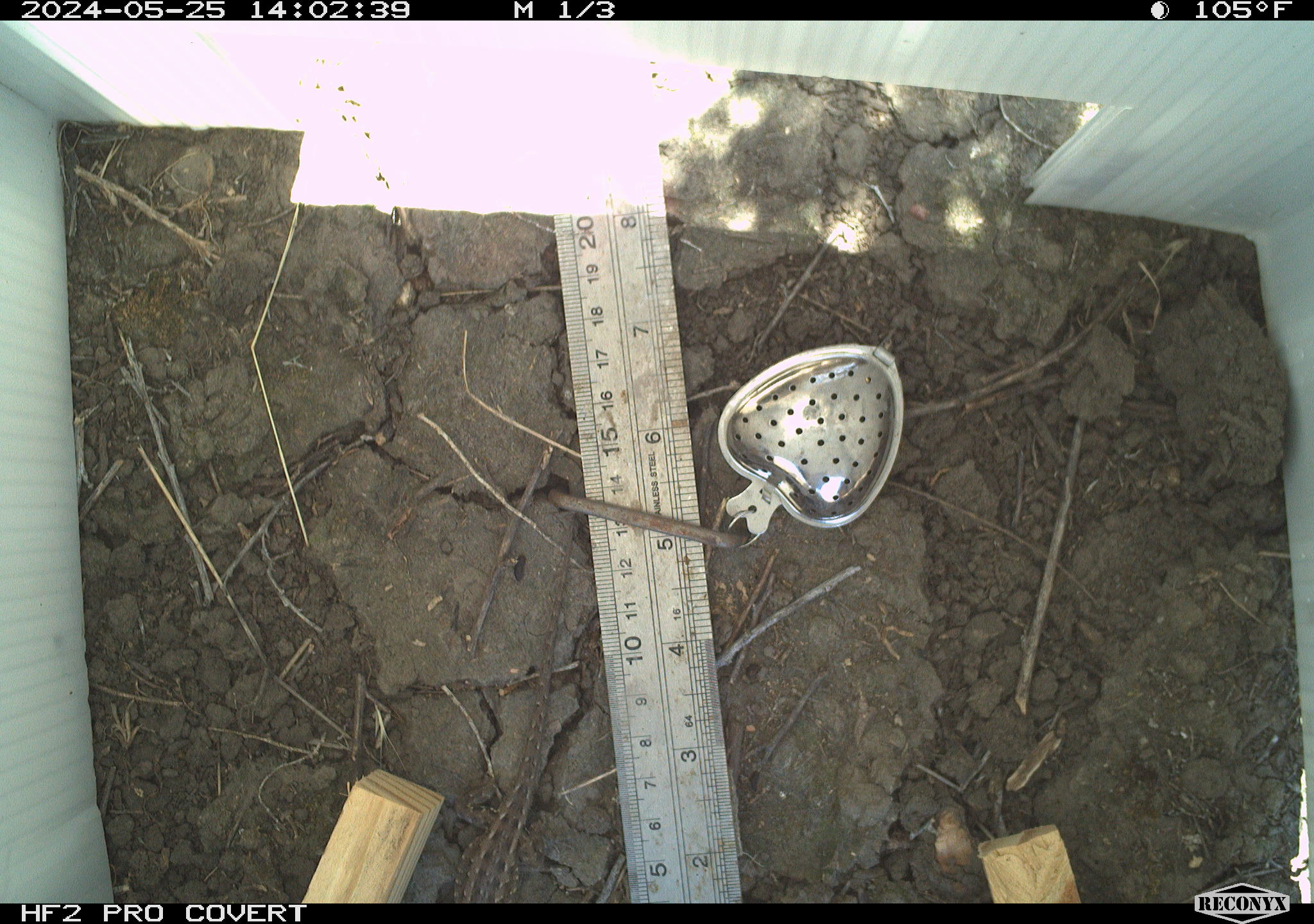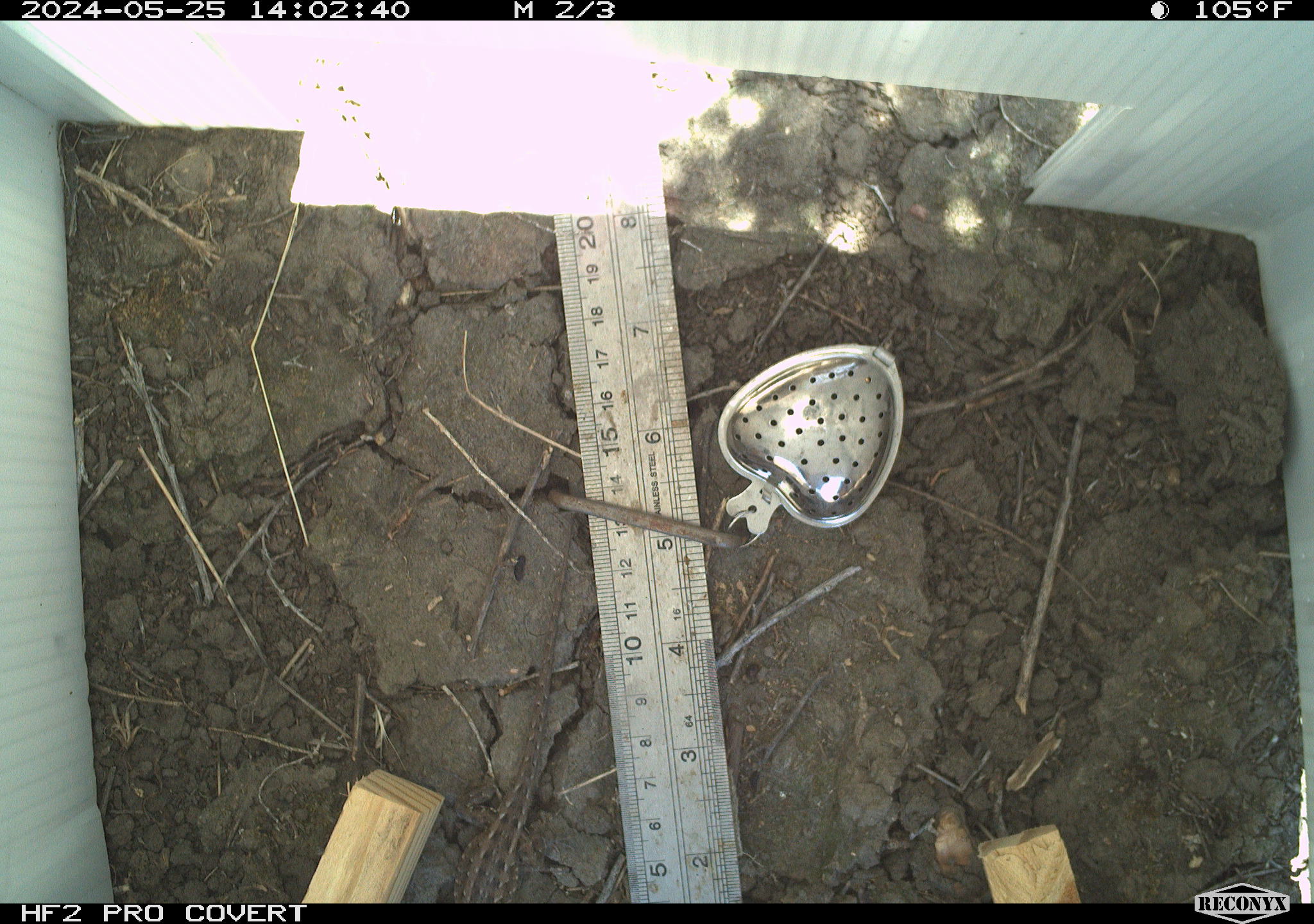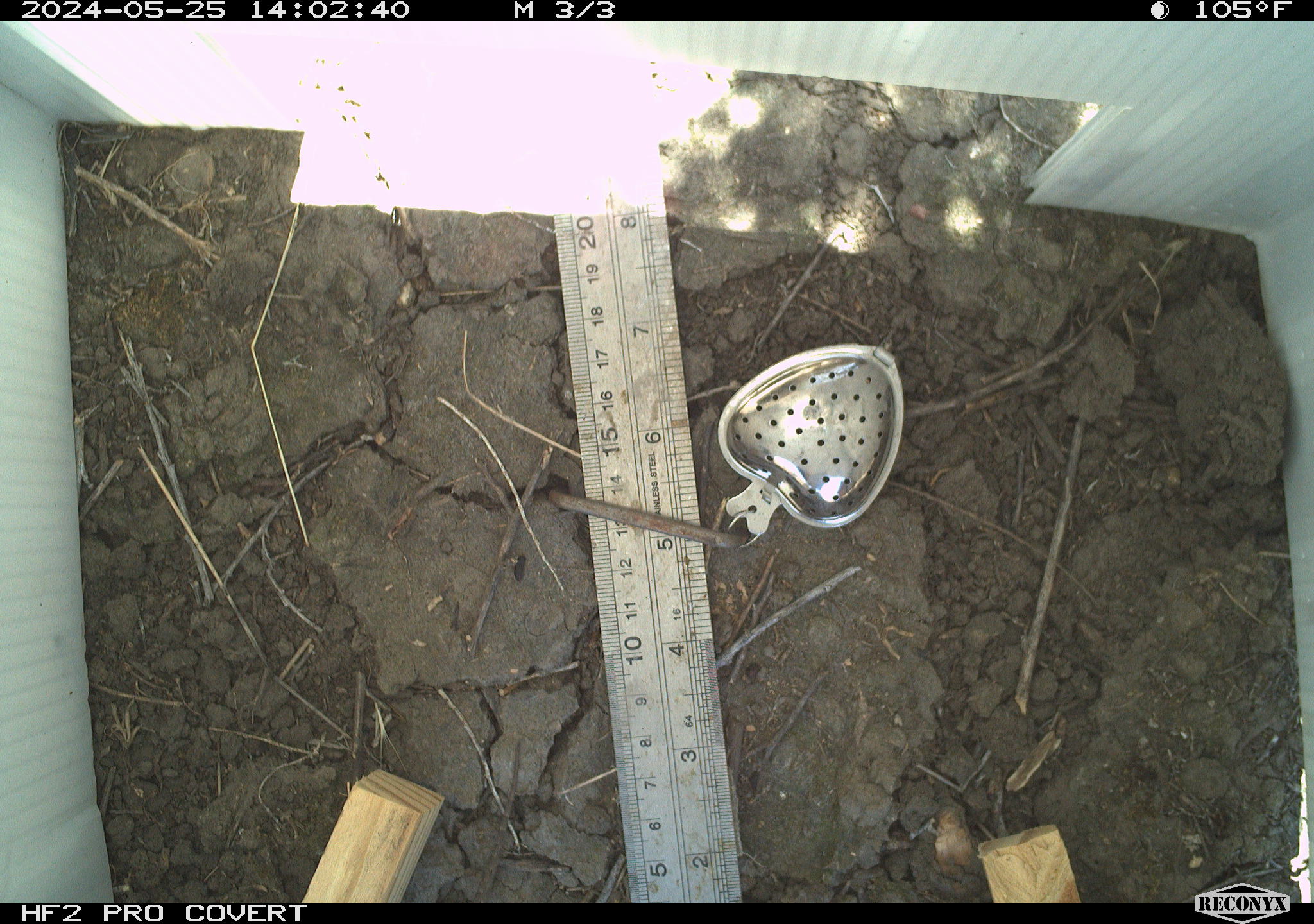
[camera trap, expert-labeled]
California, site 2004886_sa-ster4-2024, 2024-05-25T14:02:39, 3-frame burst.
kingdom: Animalia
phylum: Chordata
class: Reptilia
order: Squamata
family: Phrynosomatidae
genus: Uta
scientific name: Uta stansburiana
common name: common side-blotched lizard